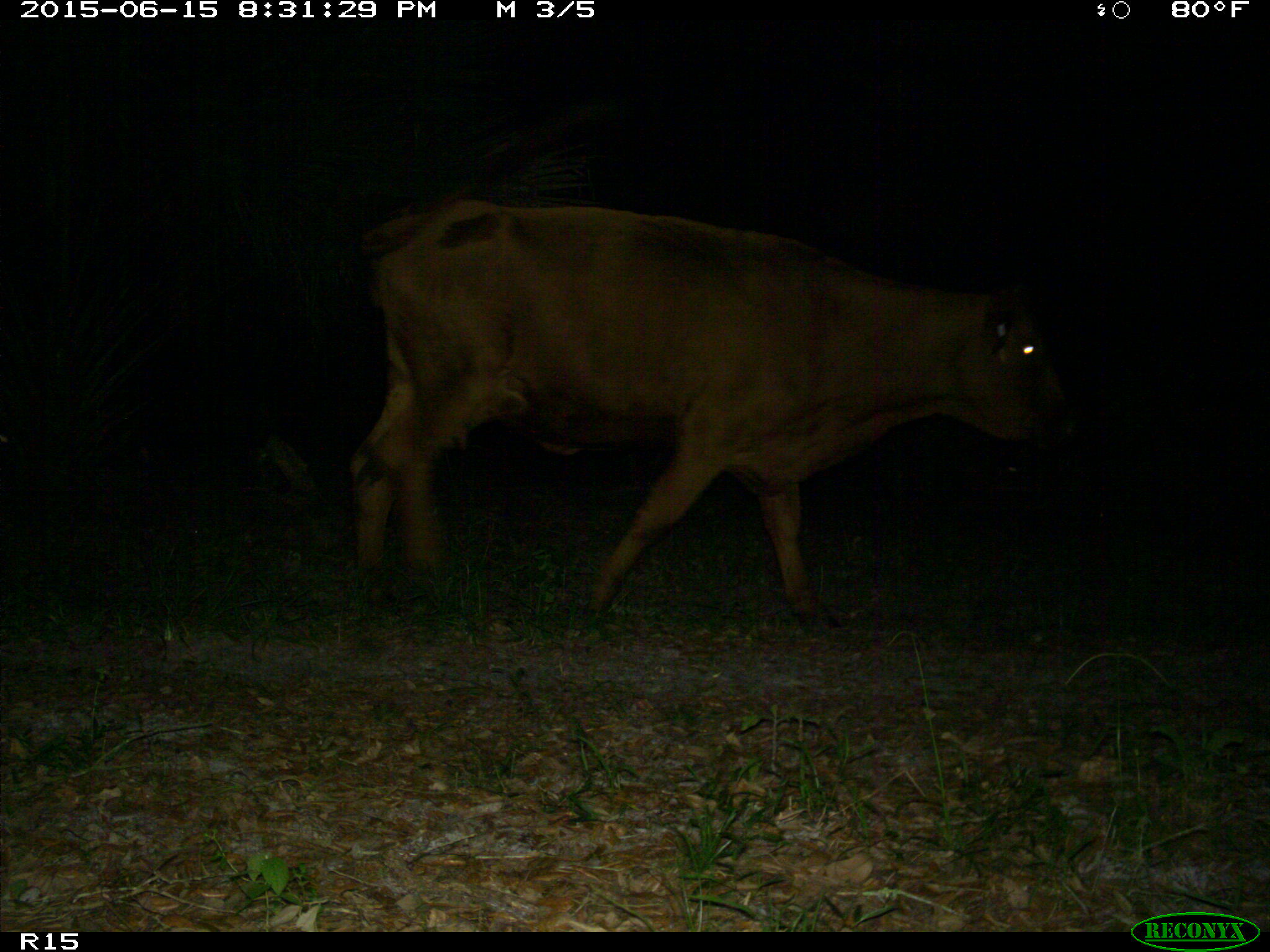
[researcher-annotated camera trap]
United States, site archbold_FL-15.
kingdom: Animalia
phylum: Chordata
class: Mammalia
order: Artiodactyla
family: Bovidae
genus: Bos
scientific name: Bos taurus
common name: domestic cow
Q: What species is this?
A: Bos taurus (domestic cow).